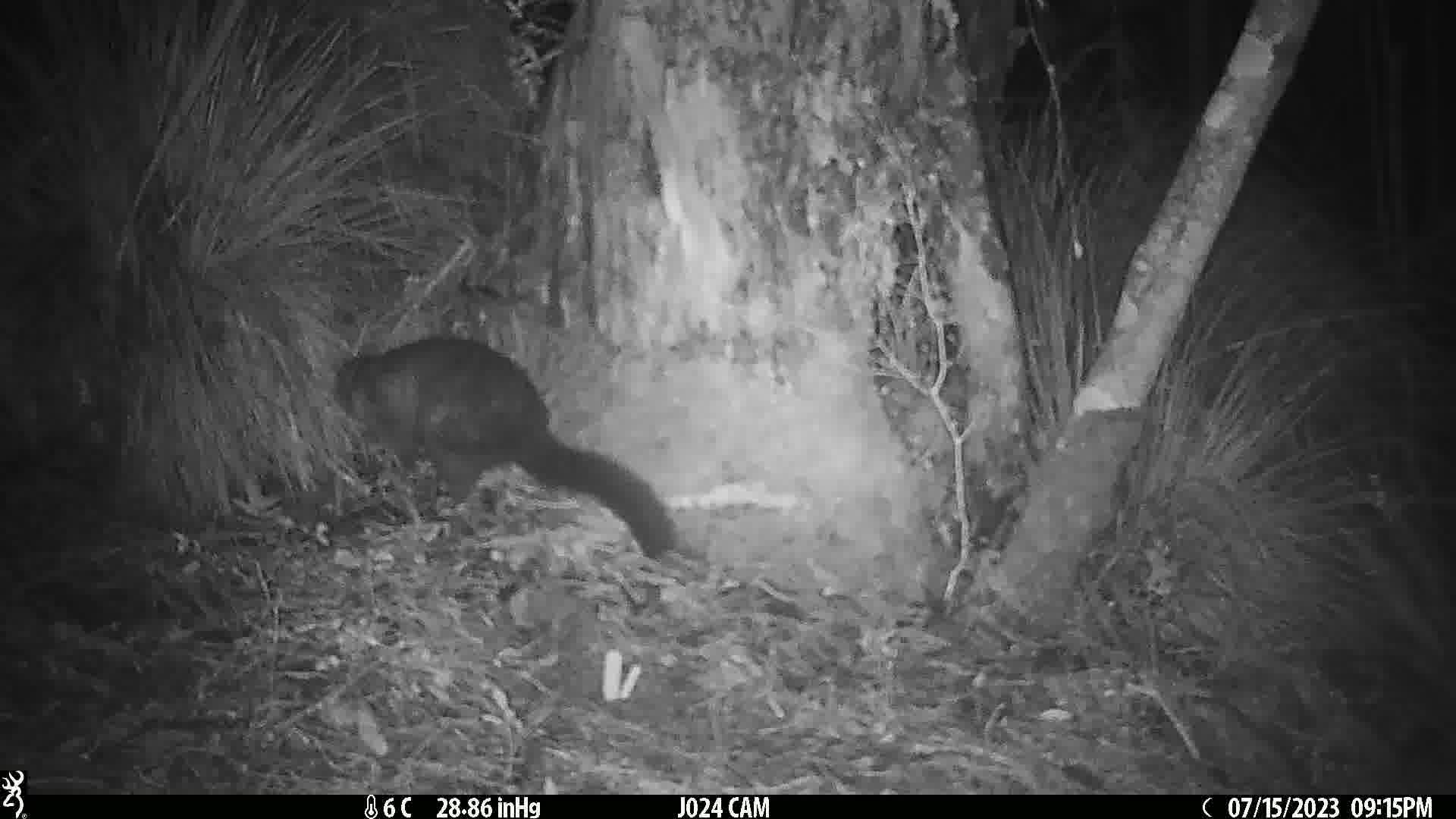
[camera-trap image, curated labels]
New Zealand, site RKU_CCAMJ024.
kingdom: Animalia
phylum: Chordata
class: Mammalia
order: Diprotodontia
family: Phalangeridae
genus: Trichosurus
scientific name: Trichosurus vulpecula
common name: common brushtail possum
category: possum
Possum (common brushtail possum) (Trichosurus vulpecula).